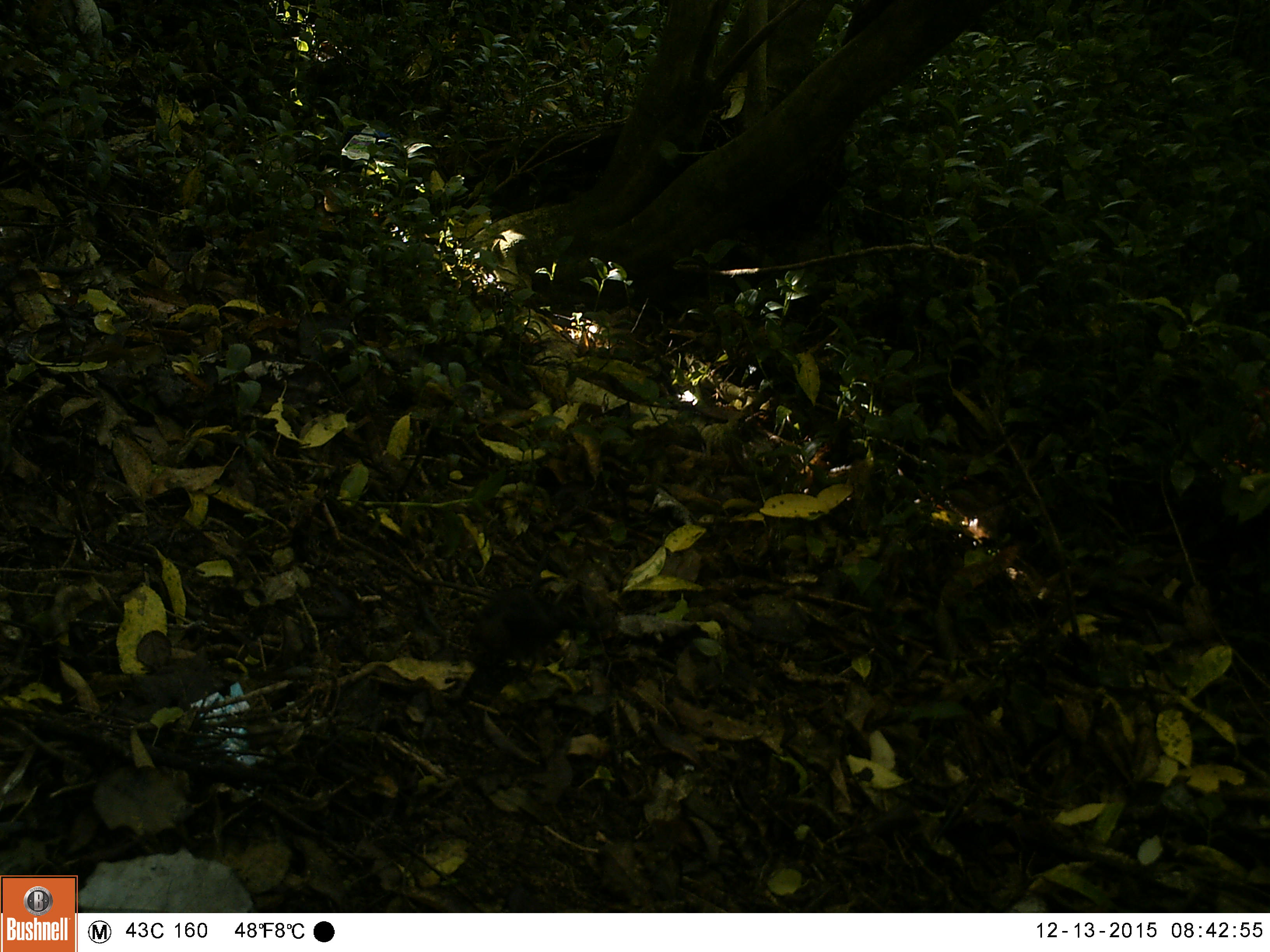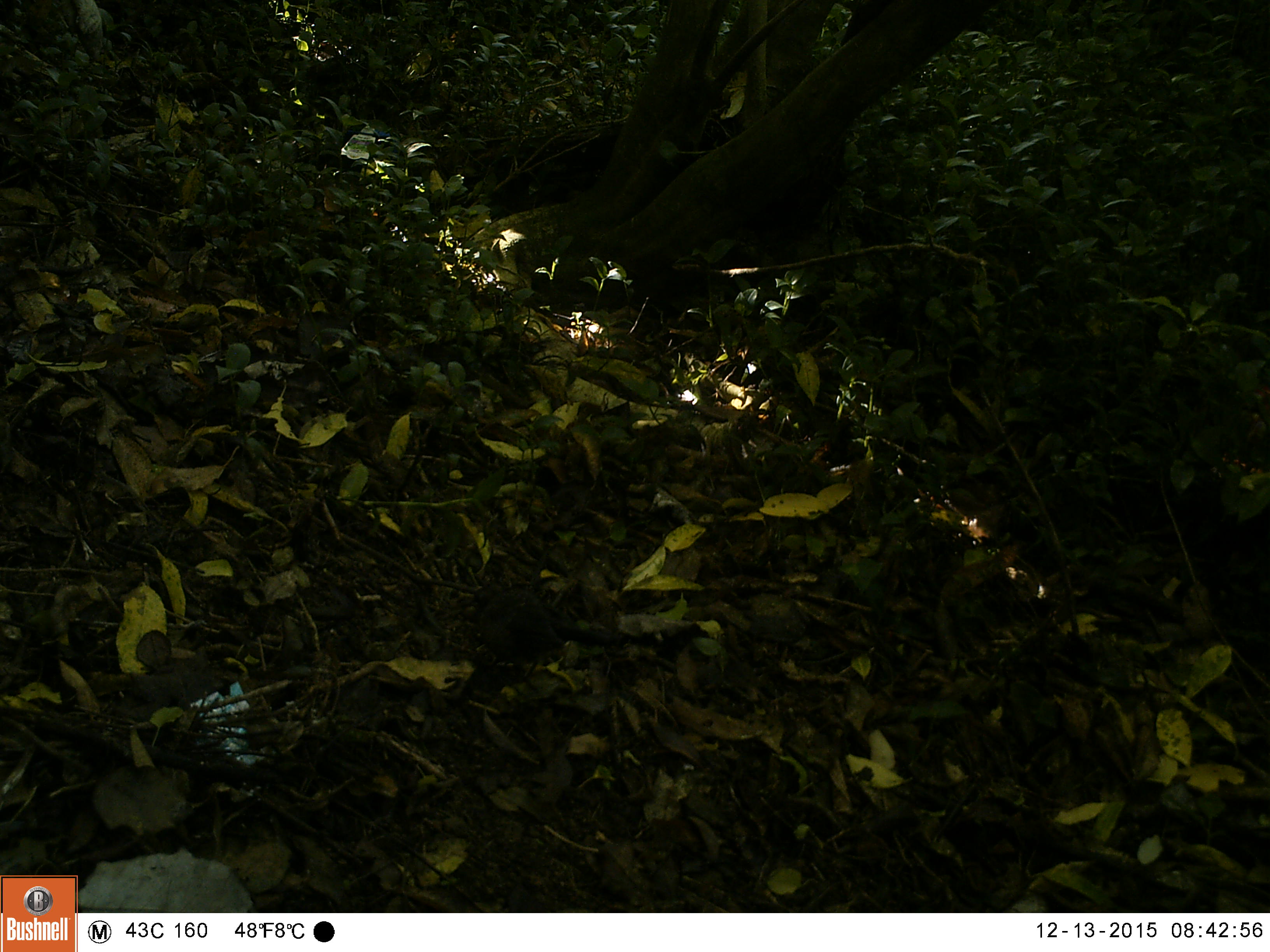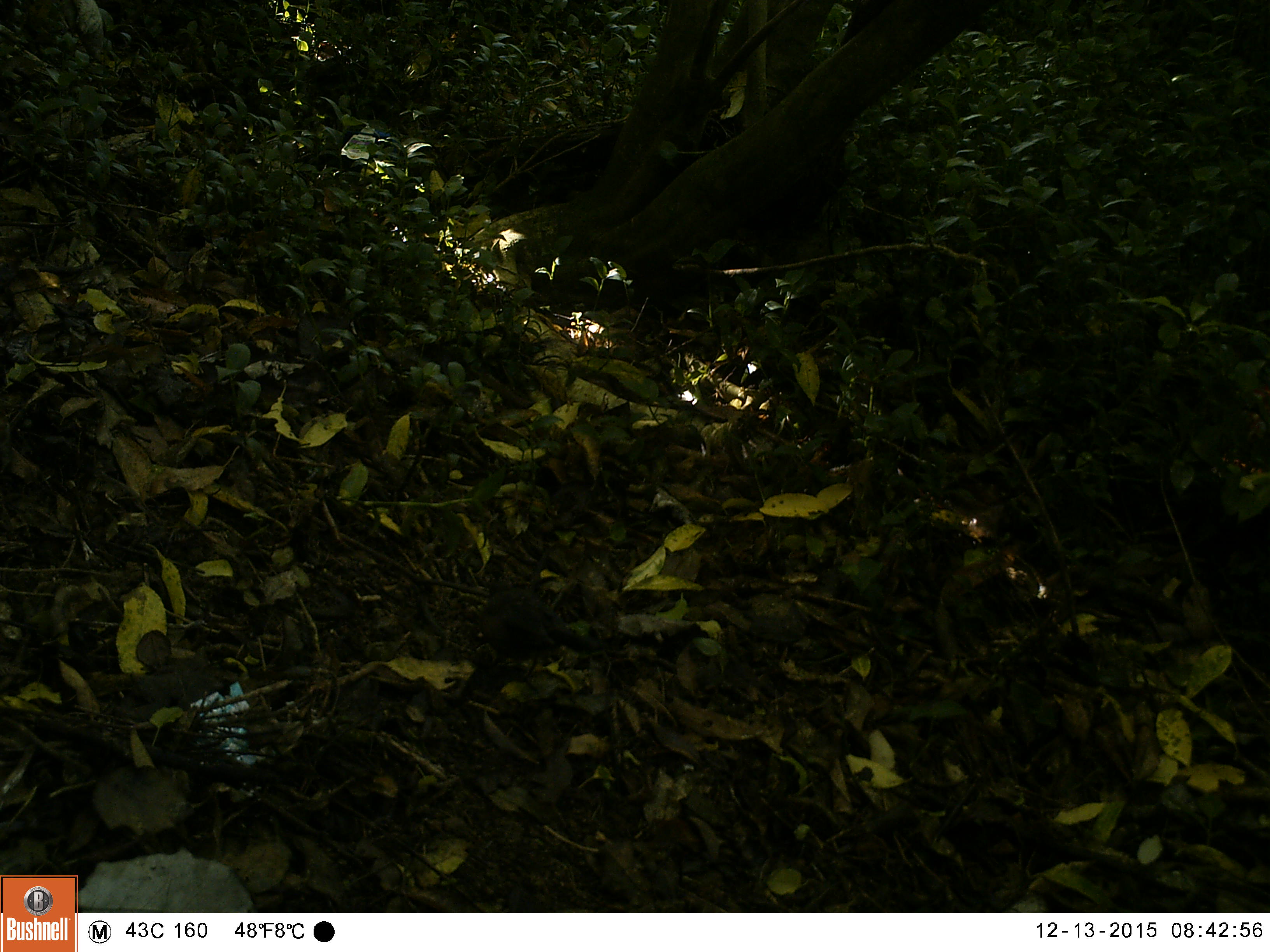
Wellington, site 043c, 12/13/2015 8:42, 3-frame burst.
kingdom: Animalia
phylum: Chordata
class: Aves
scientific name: Aves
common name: bird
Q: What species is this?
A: Bird (Aves).